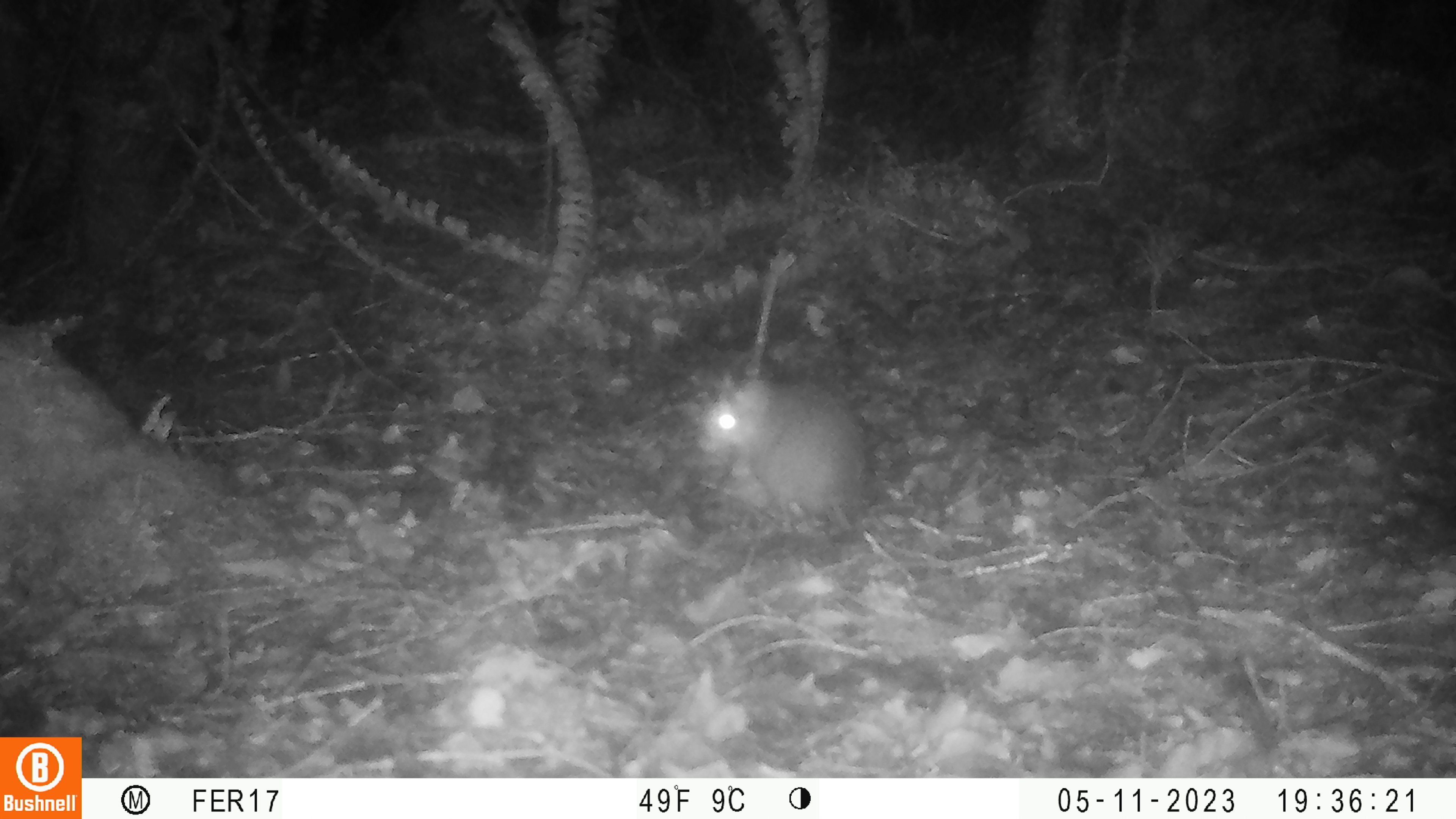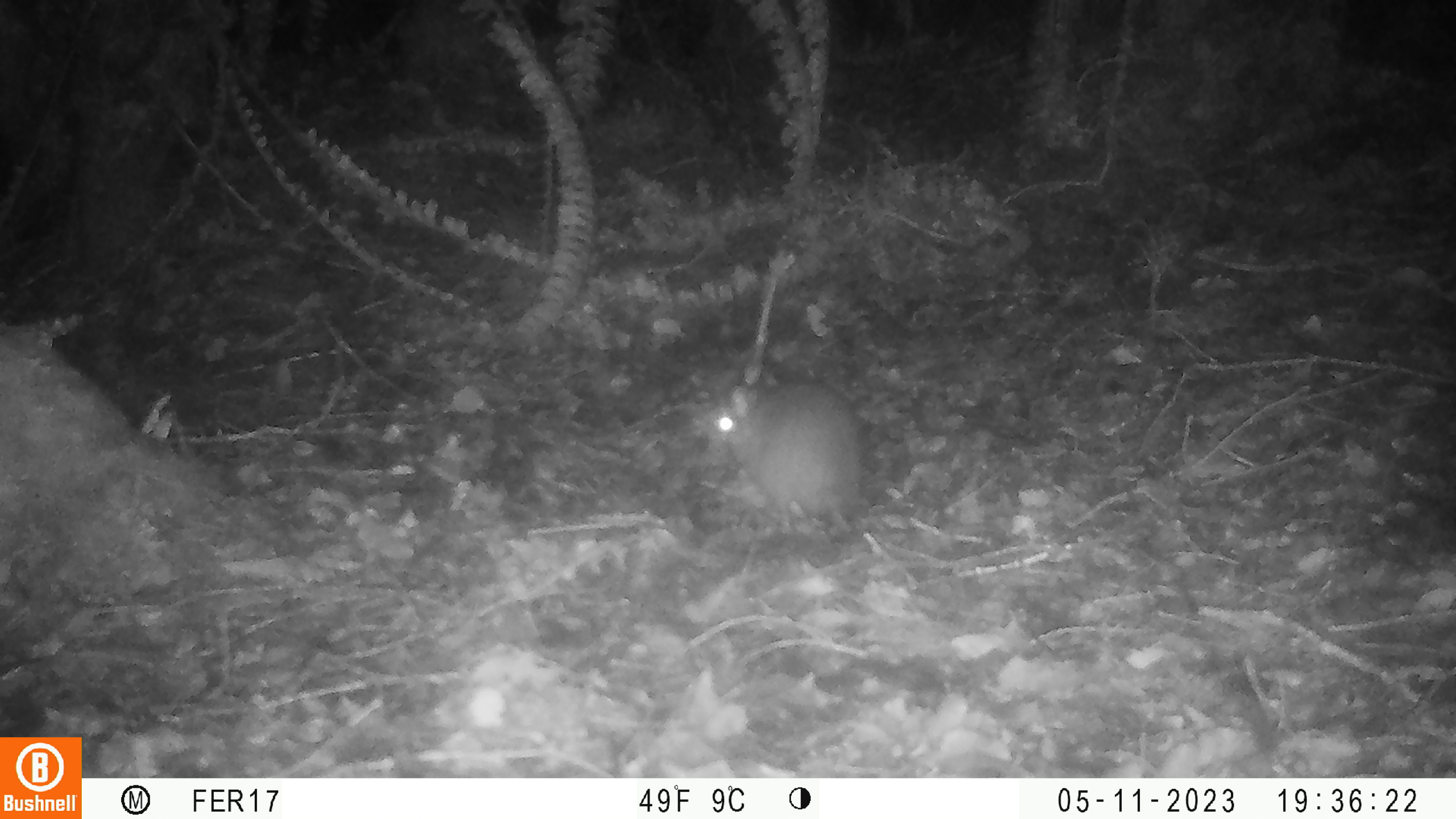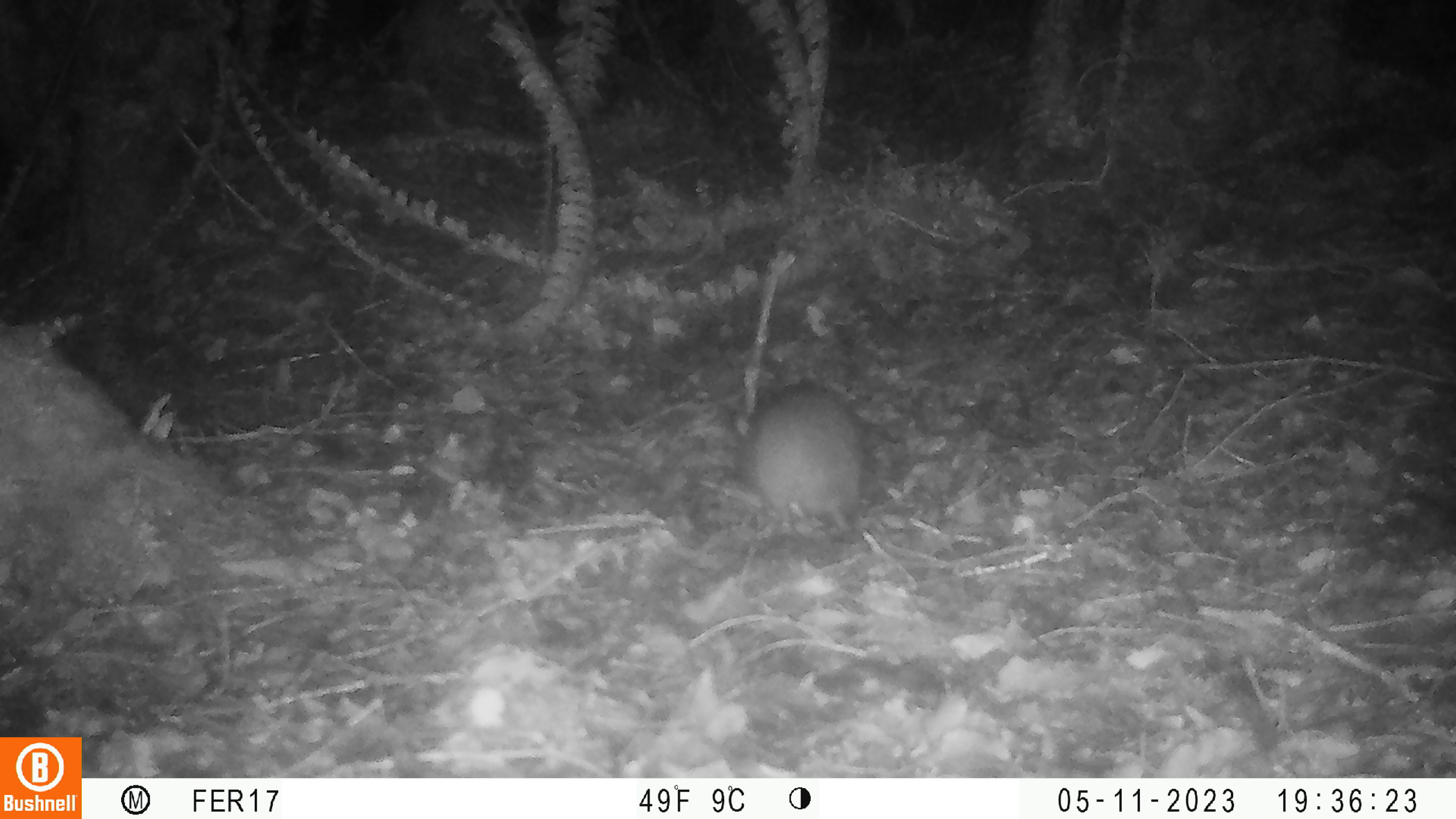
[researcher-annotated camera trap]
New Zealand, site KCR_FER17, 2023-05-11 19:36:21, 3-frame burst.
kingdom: Animalia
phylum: Chordata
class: Mammalia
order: Rodentia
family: Muridae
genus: Rattus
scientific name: Rattus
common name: rat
Rat (Rattus).